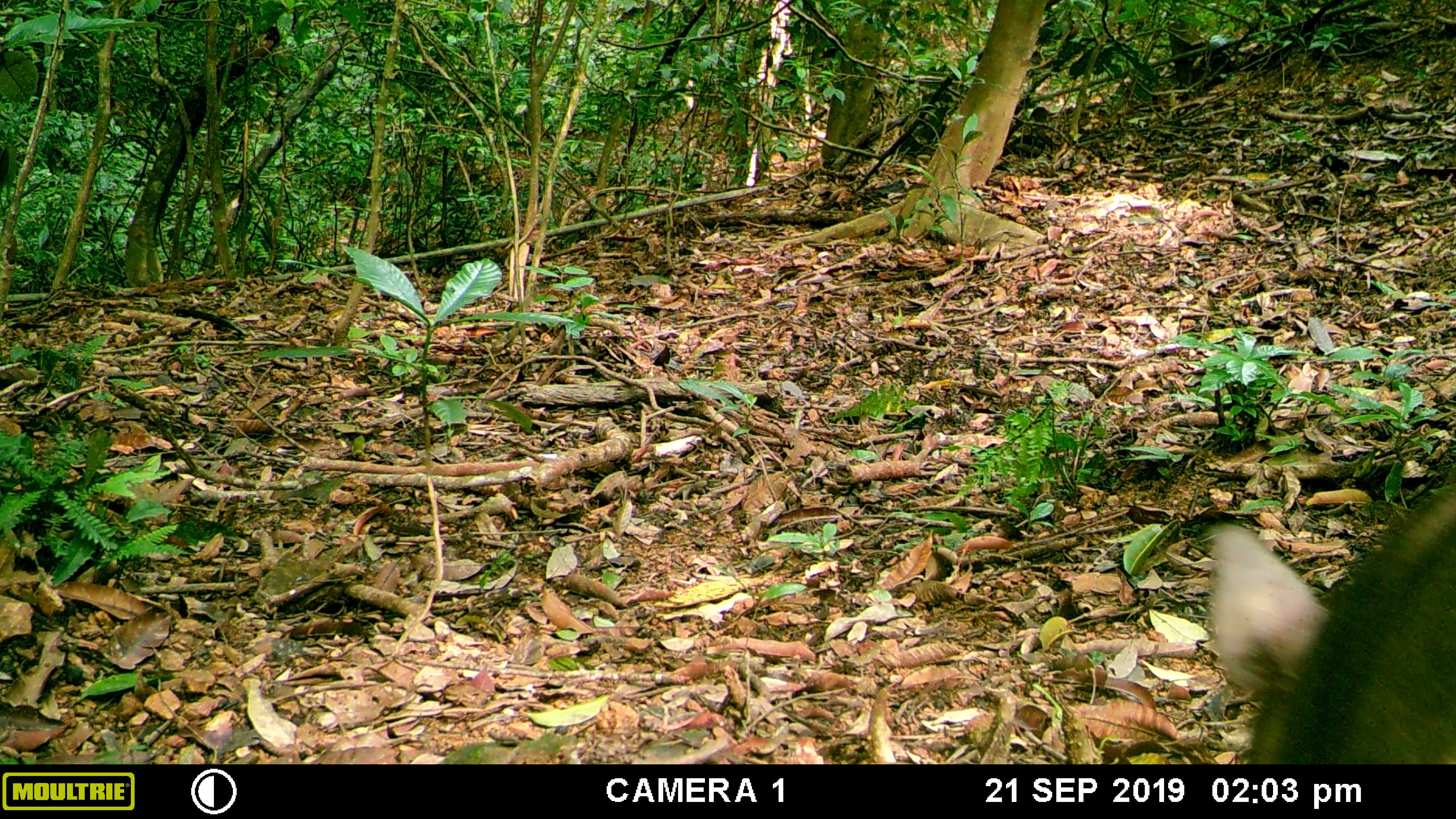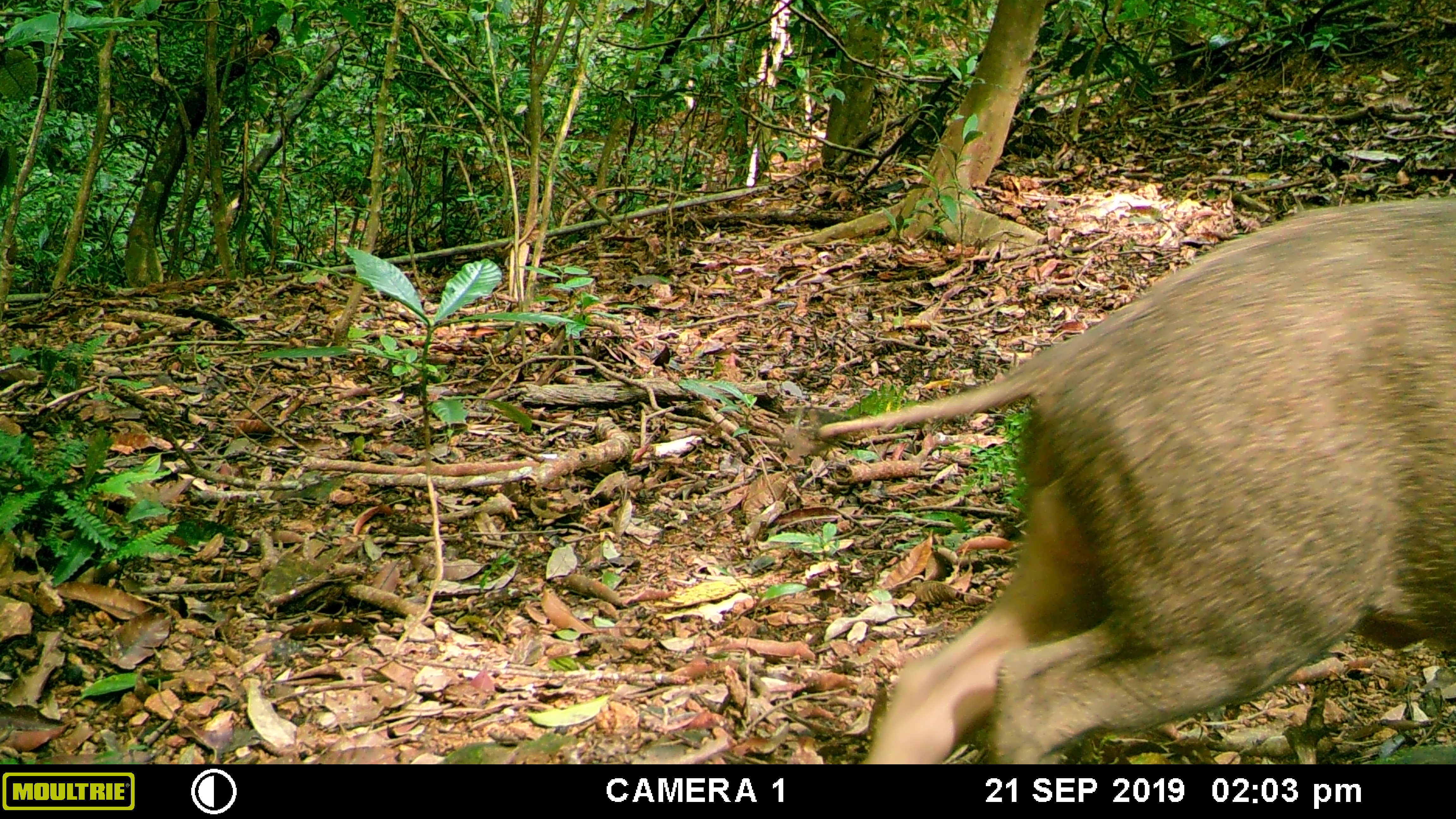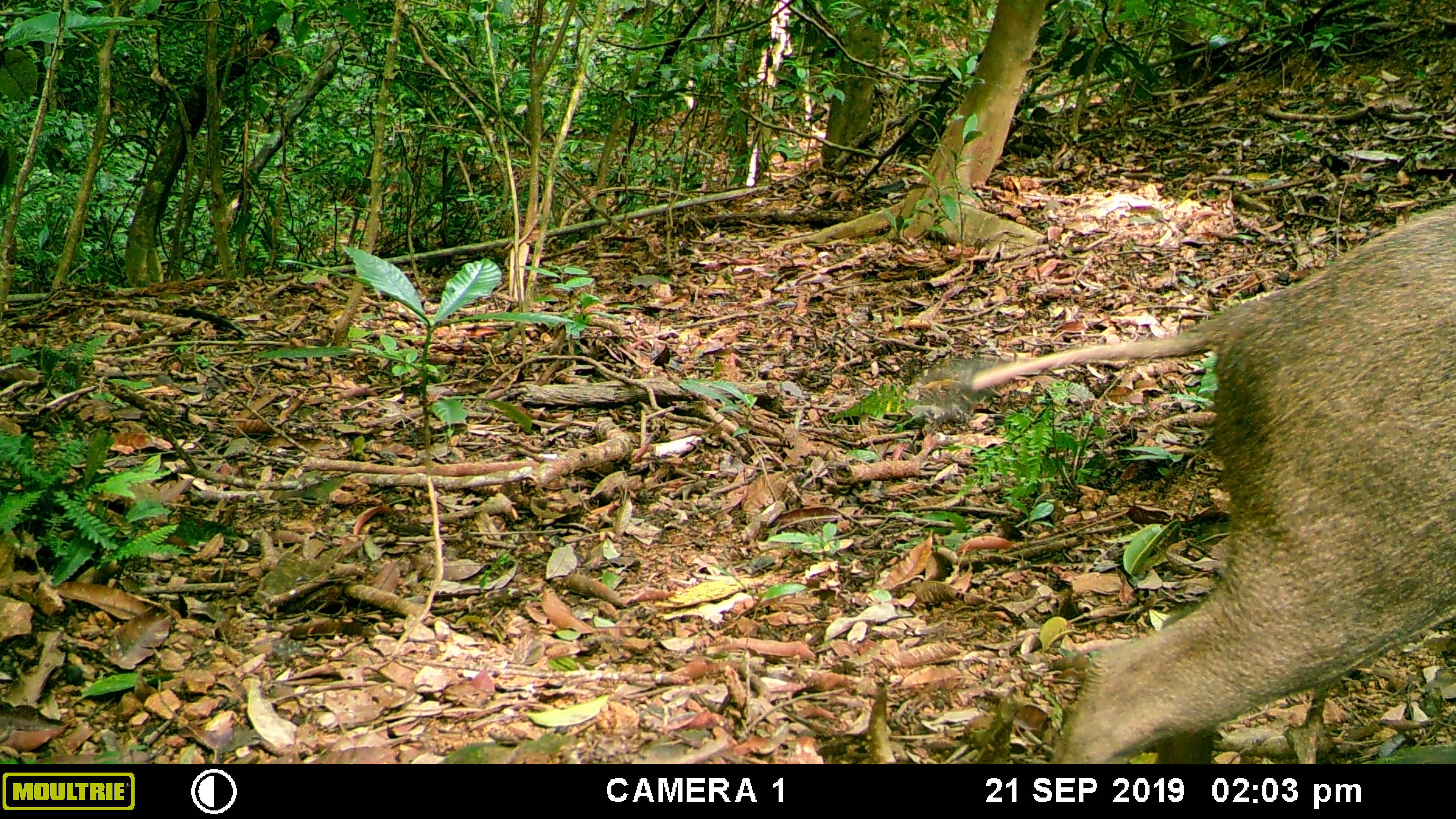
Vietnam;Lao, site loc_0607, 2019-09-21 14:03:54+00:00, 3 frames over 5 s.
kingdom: Animalia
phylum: Chordata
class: Mammalia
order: Artiodactyla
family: Suidae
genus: Sus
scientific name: Sus scrofa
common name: eurasian wild pig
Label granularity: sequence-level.